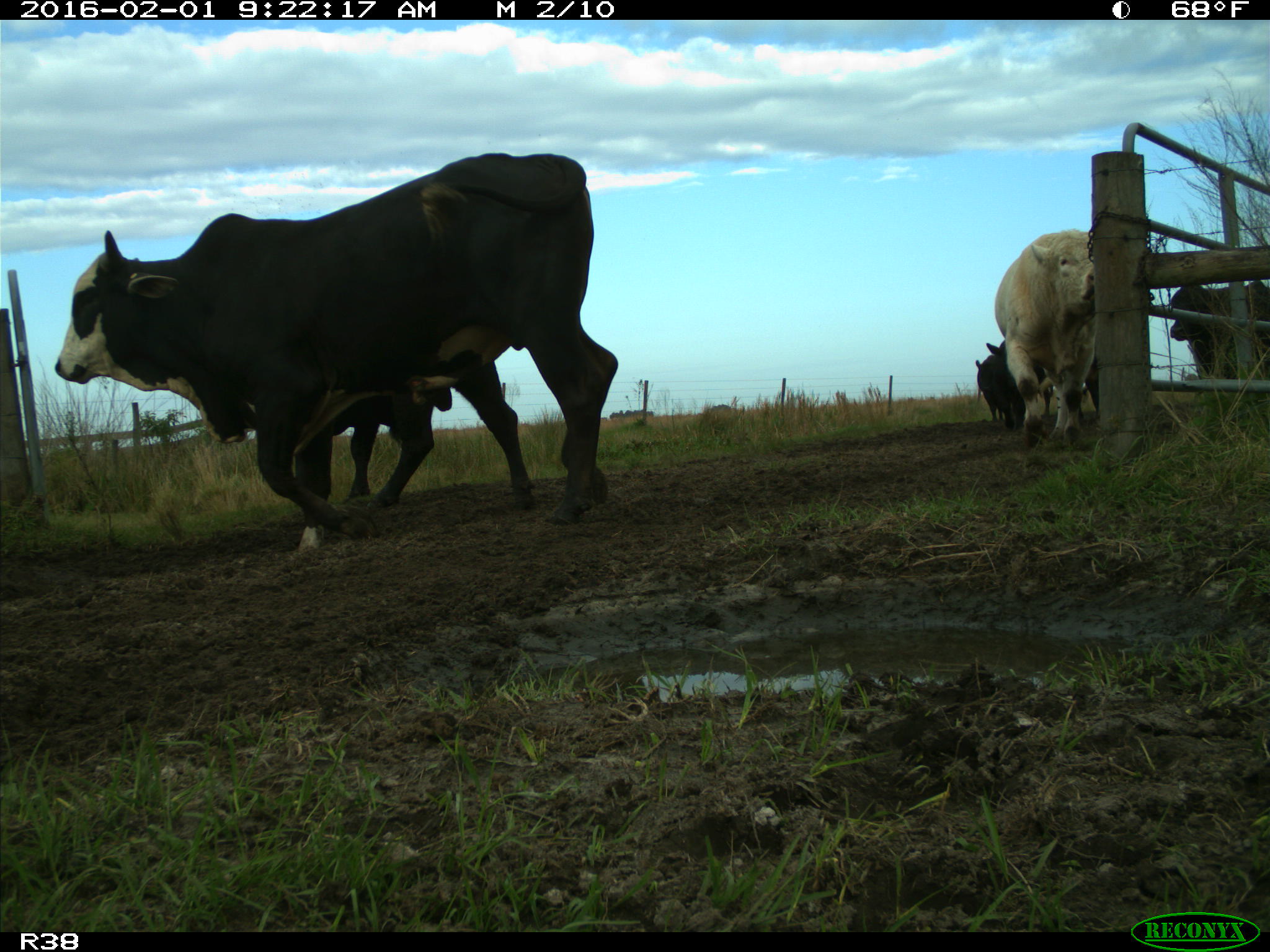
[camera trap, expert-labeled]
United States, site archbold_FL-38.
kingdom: Animalia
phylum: Chordata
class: Mammalia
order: Artiodactyla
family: Bovidae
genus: Bos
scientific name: Bos taurus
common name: domestic cow